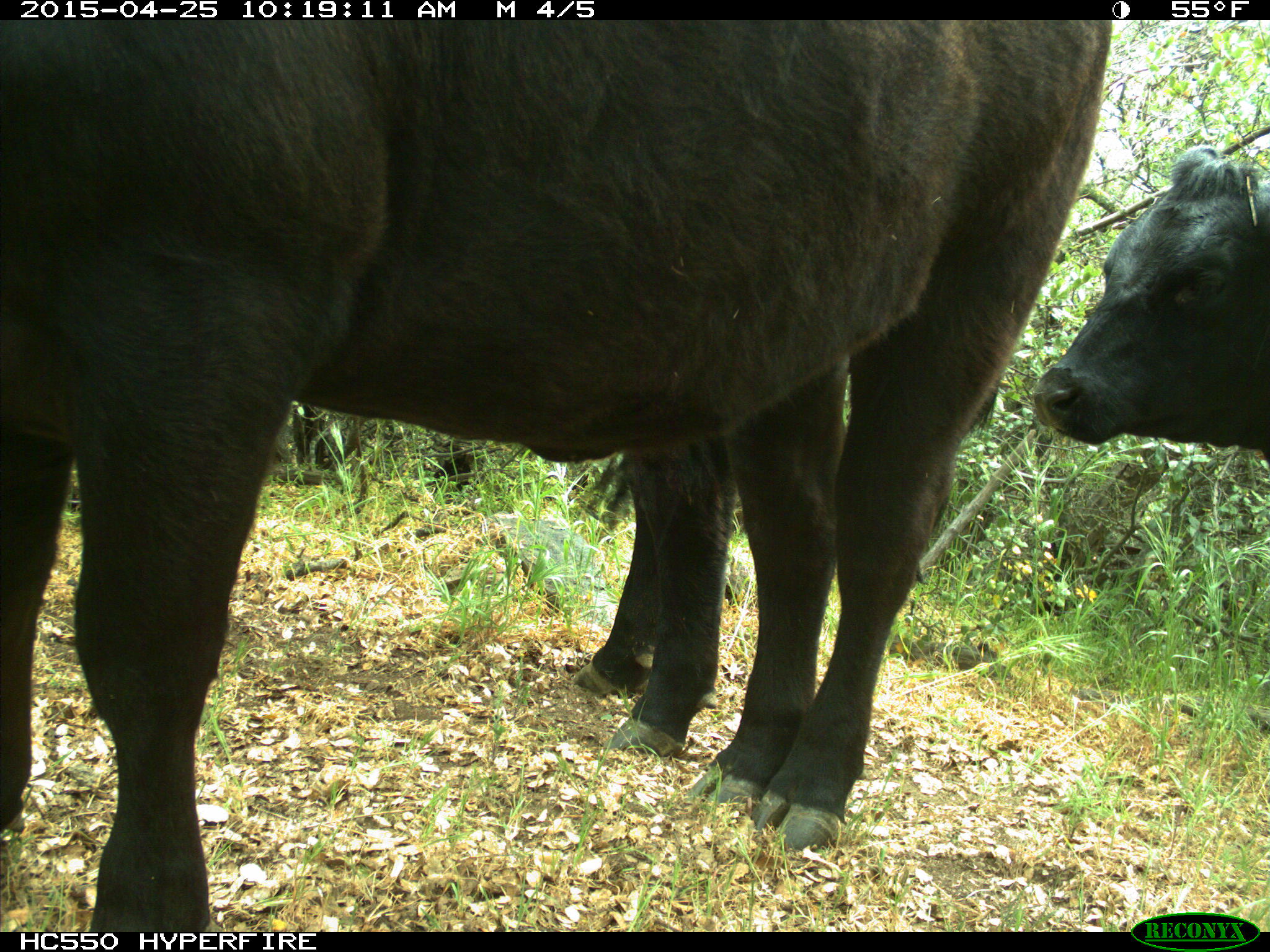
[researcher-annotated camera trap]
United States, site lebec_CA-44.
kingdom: Animalia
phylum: Chordata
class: Mammalia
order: Artiodactyla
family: Suidae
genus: Sus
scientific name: Sus scrofa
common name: wild boar